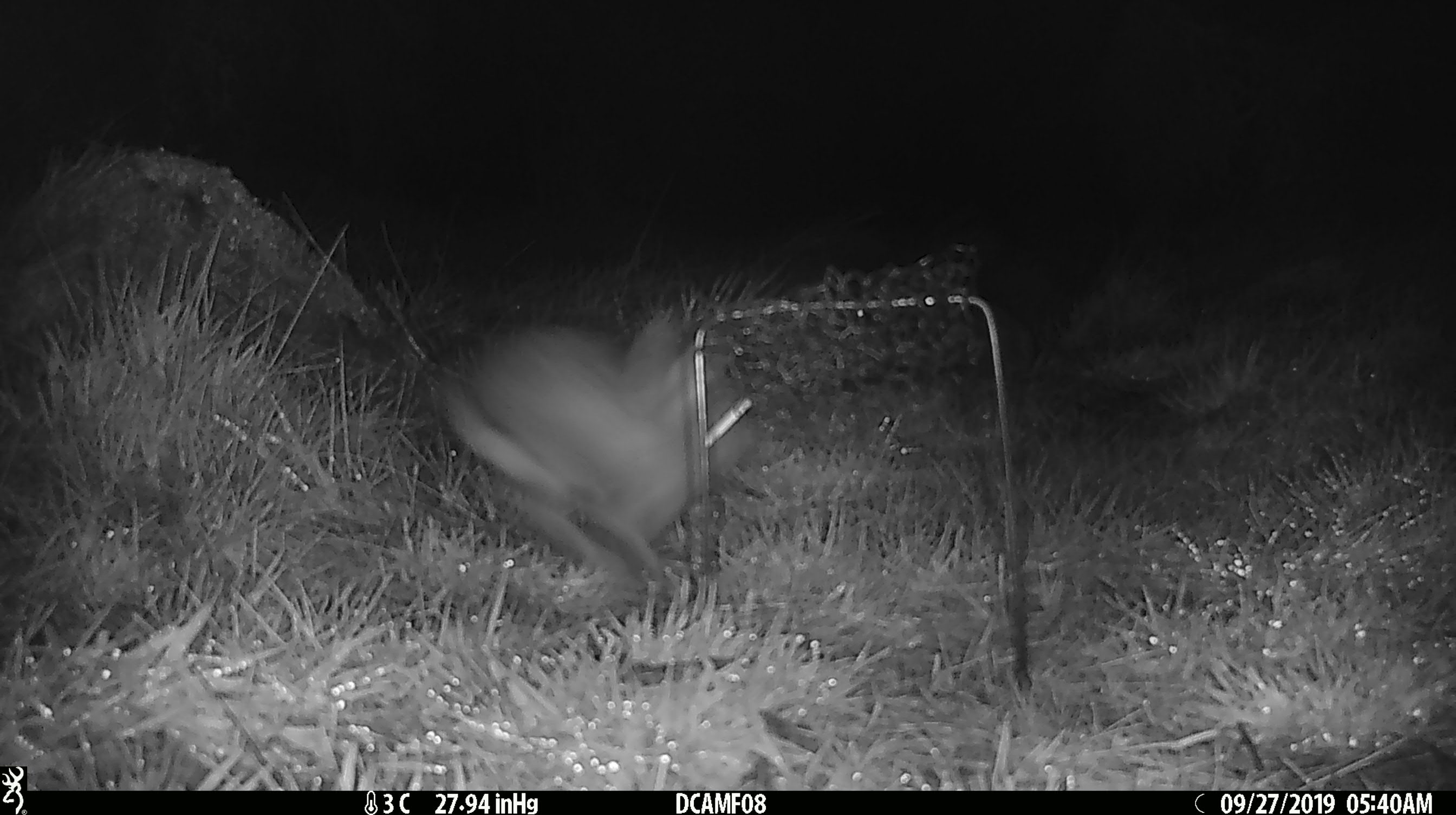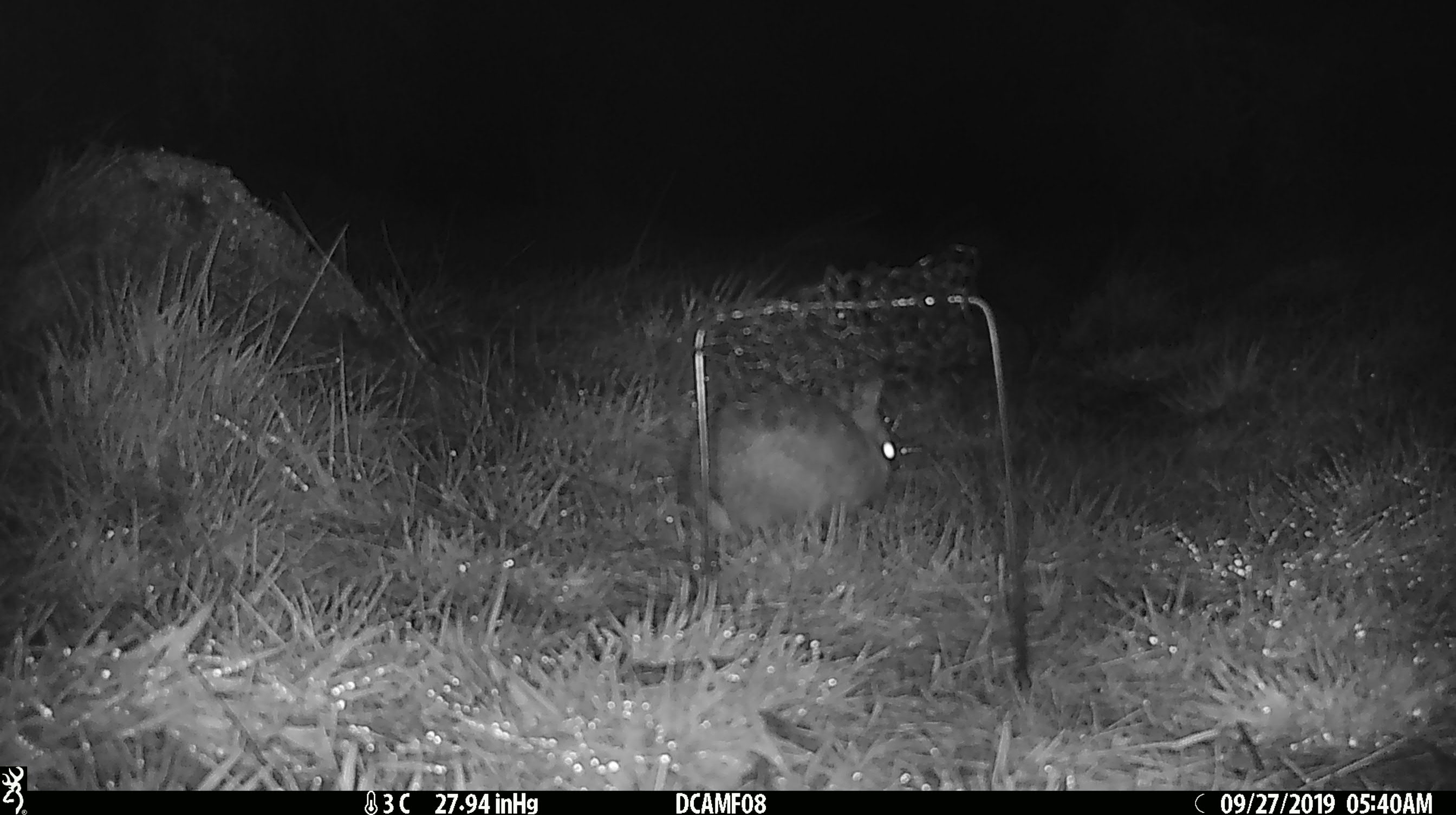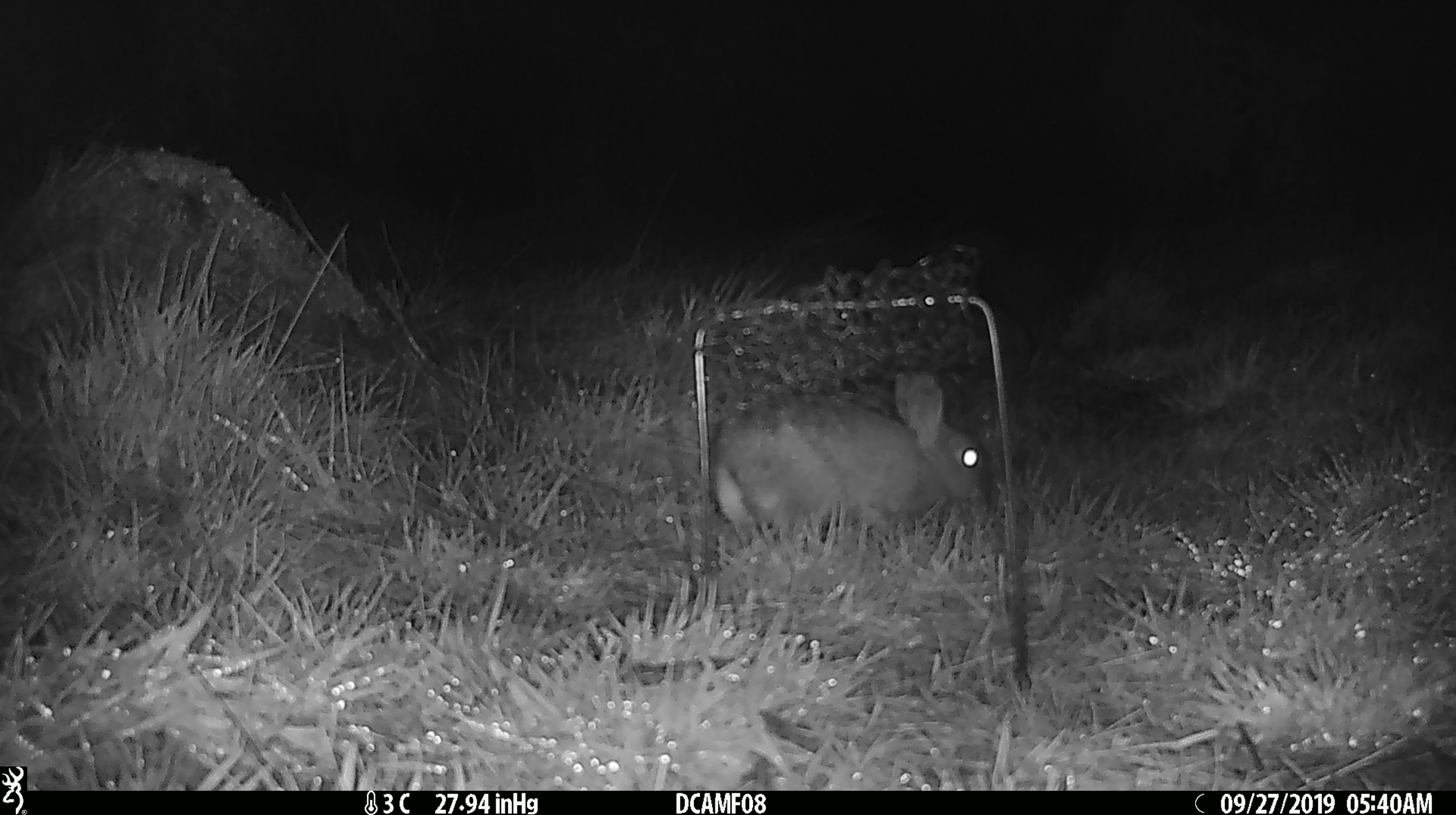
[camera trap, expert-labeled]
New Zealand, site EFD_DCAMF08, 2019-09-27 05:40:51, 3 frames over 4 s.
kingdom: Animalia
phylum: Chordata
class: Mammalia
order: Lagomorpha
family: Leporidae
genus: Oryctolagus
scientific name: Oryctolagus cuniculus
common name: european rabbit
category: rabbit